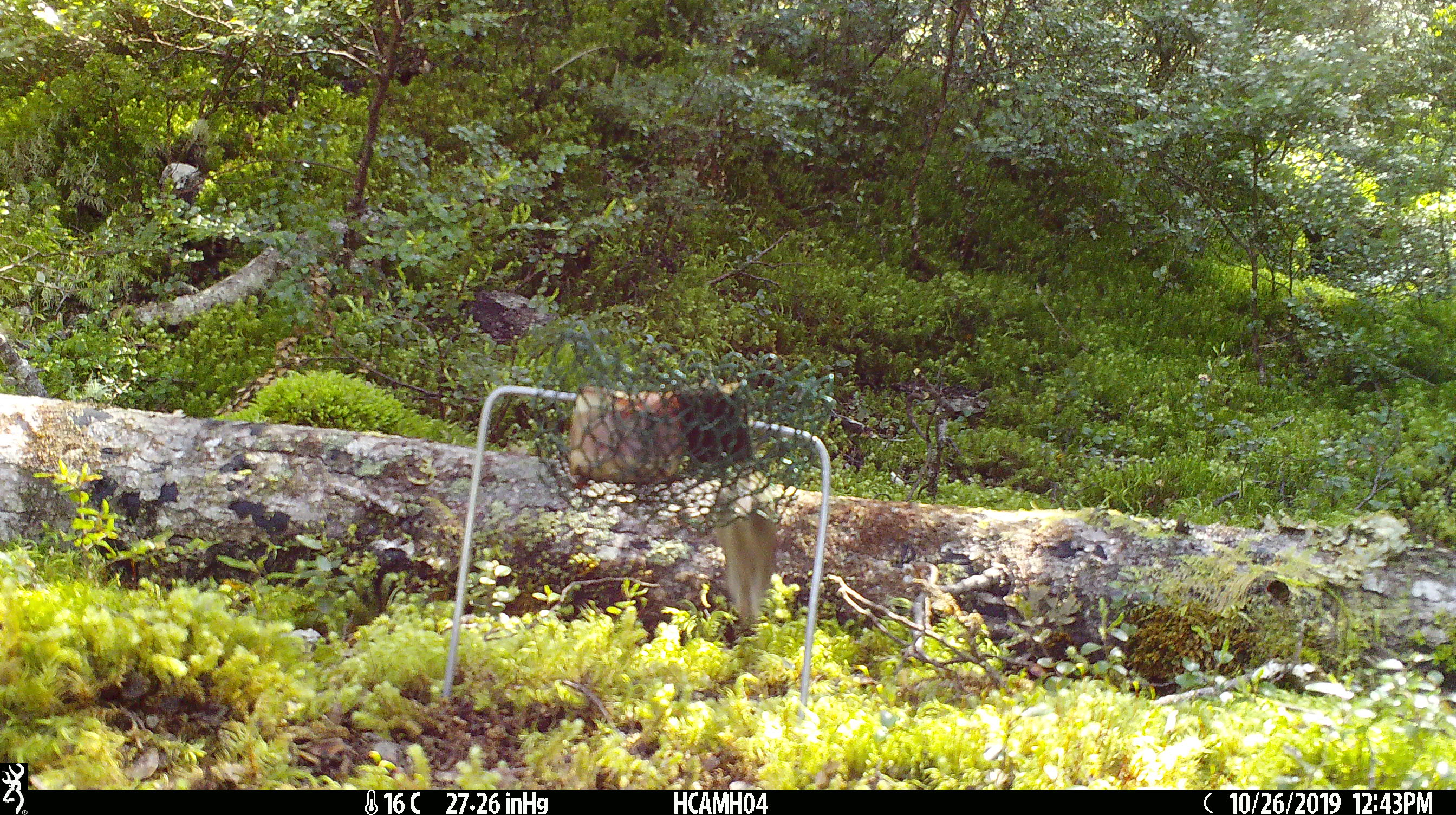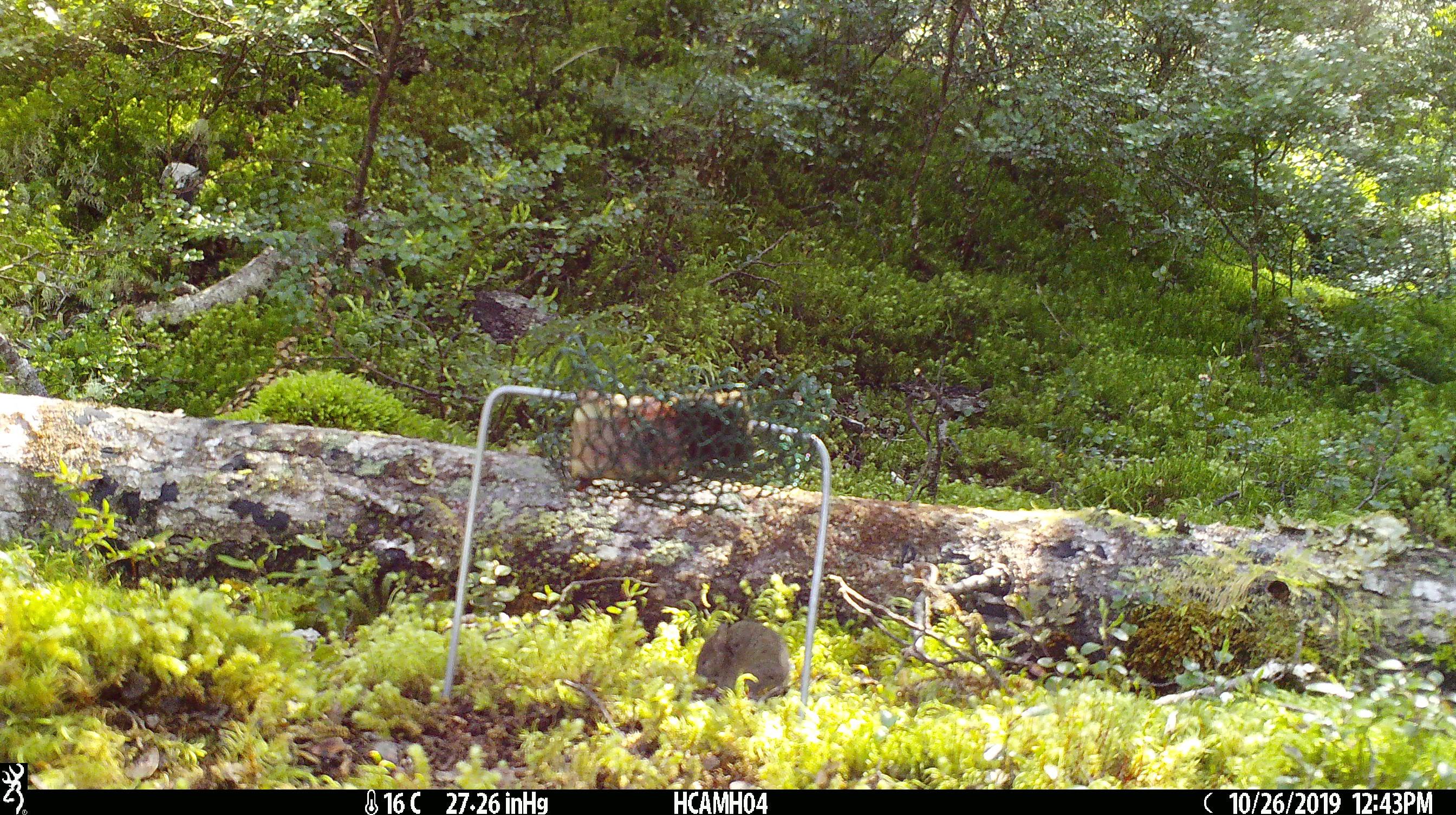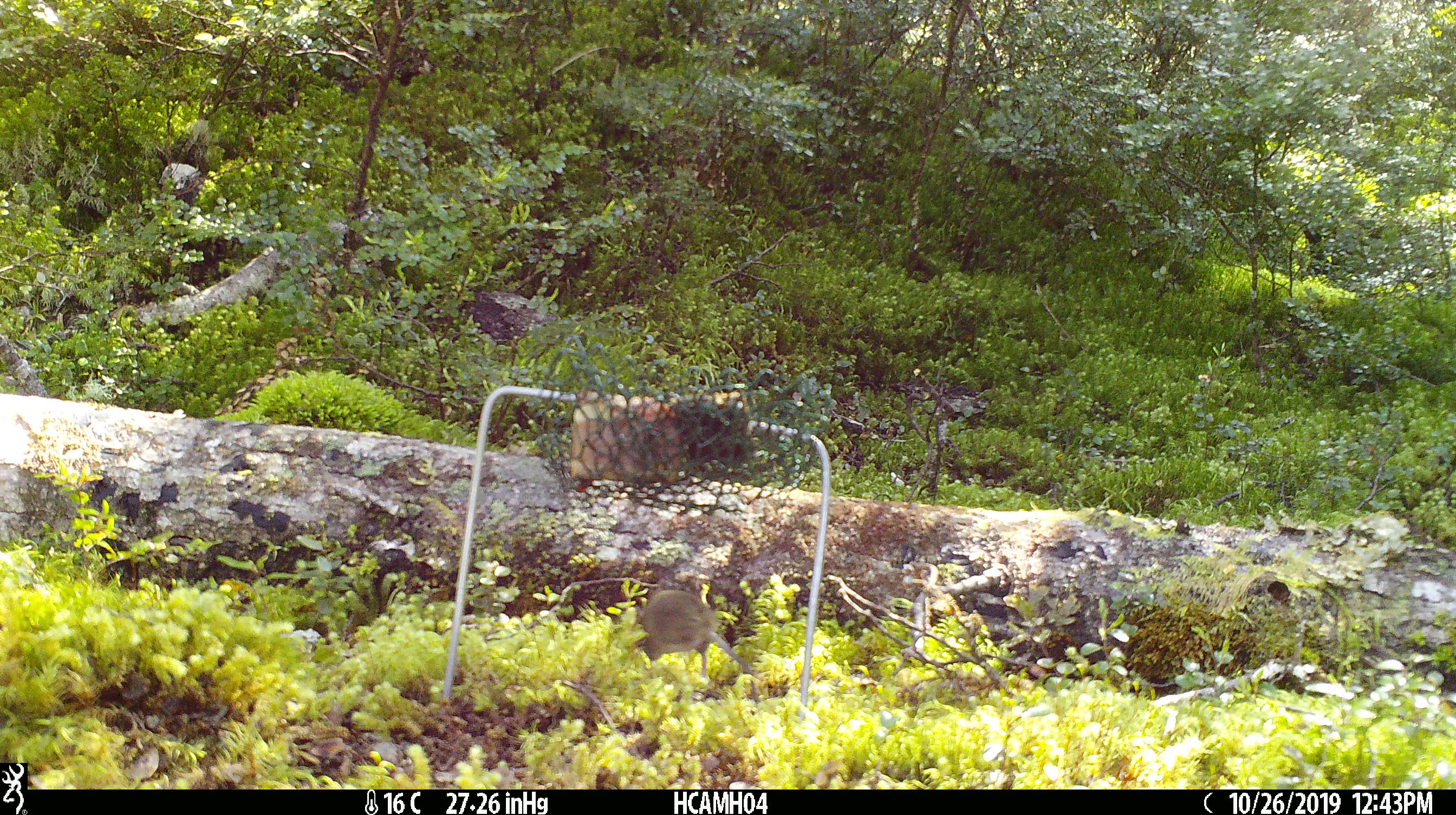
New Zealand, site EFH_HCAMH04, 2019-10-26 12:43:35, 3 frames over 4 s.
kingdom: Animalia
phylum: Chordata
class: Mammalia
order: Rodentia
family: Muridae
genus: Mus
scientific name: Mus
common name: mouse